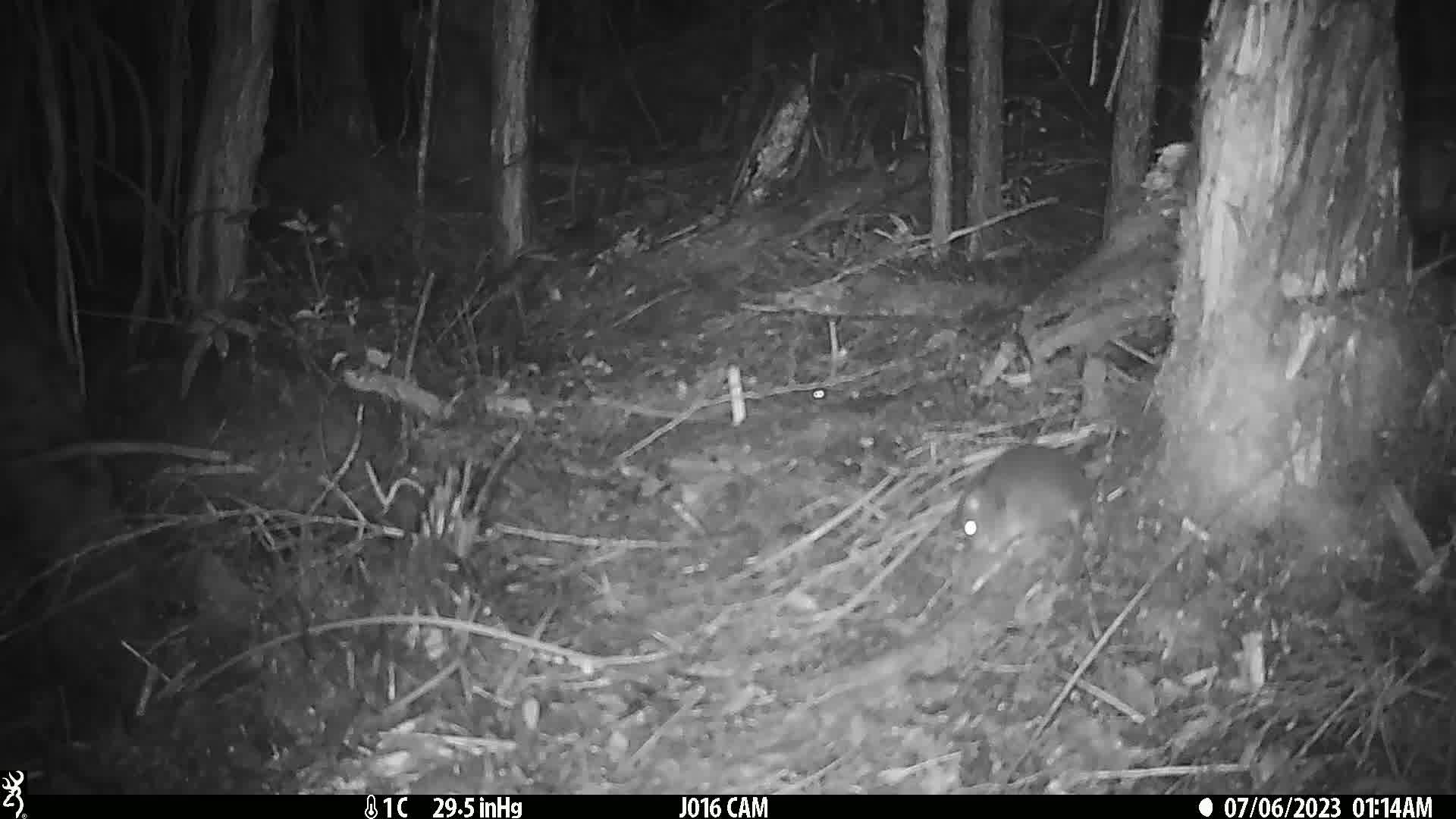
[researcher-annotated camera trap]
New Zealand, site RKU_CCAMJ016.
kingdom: Animalia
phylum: Chordata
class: Mammalia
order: Rodentia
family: Muridae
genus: Rattus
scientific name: Rattus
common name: rat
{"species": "rat (Rattus)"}